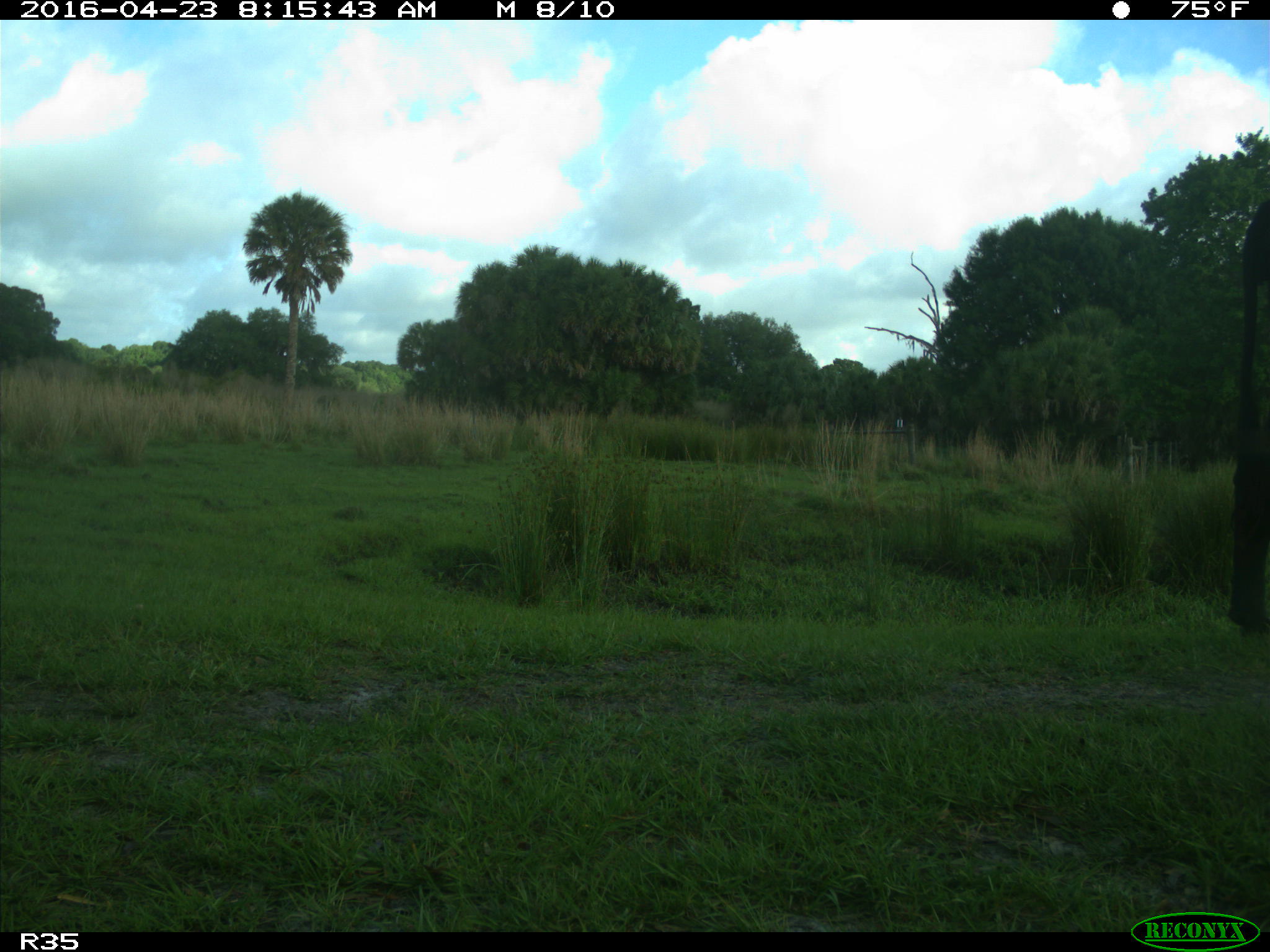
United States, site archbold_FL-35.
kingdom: Animalia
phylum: Chordata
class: Mammalia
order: Artiodactyla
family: Bovidae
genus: Bos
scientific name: Bos taurus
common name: domestic cow